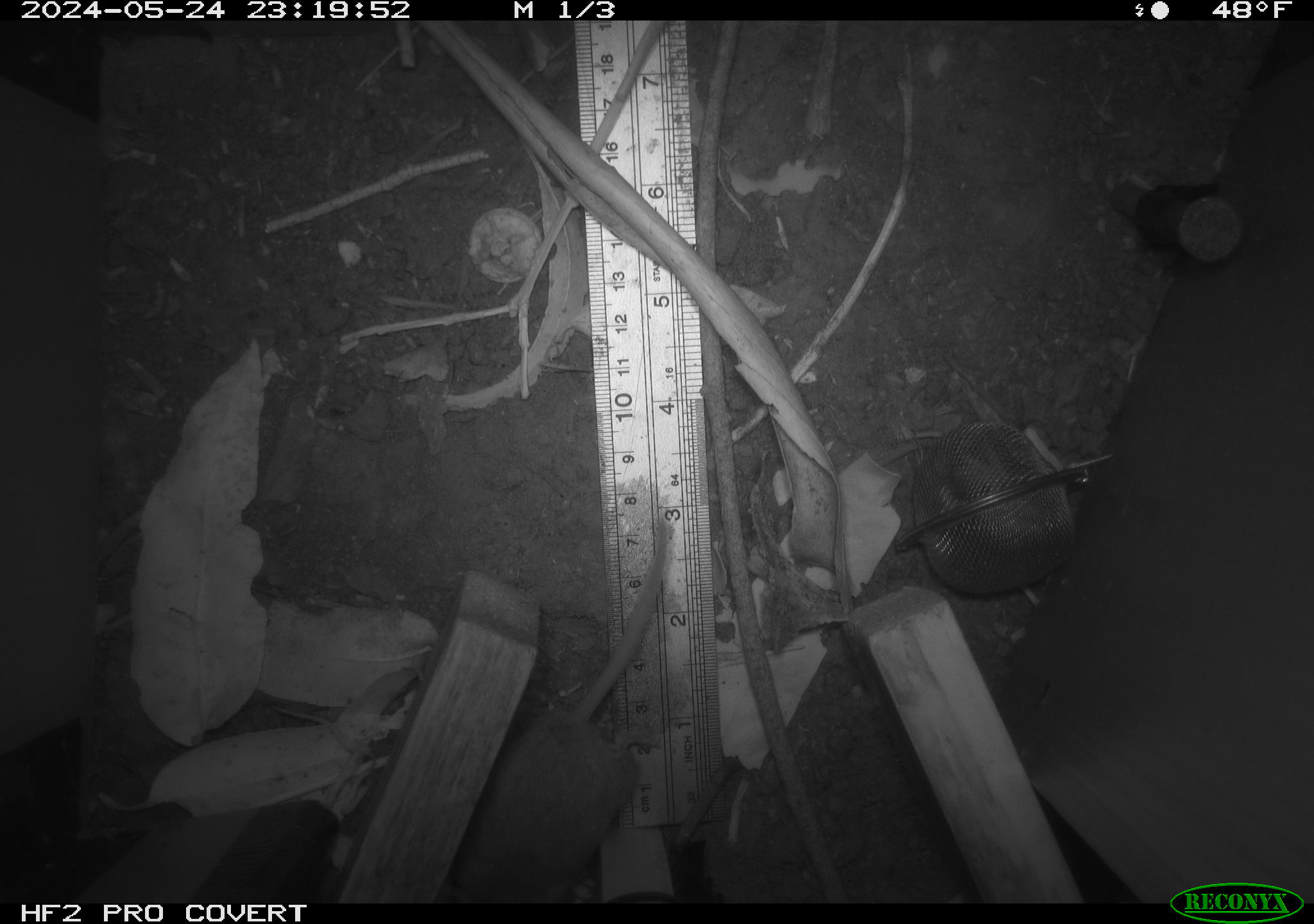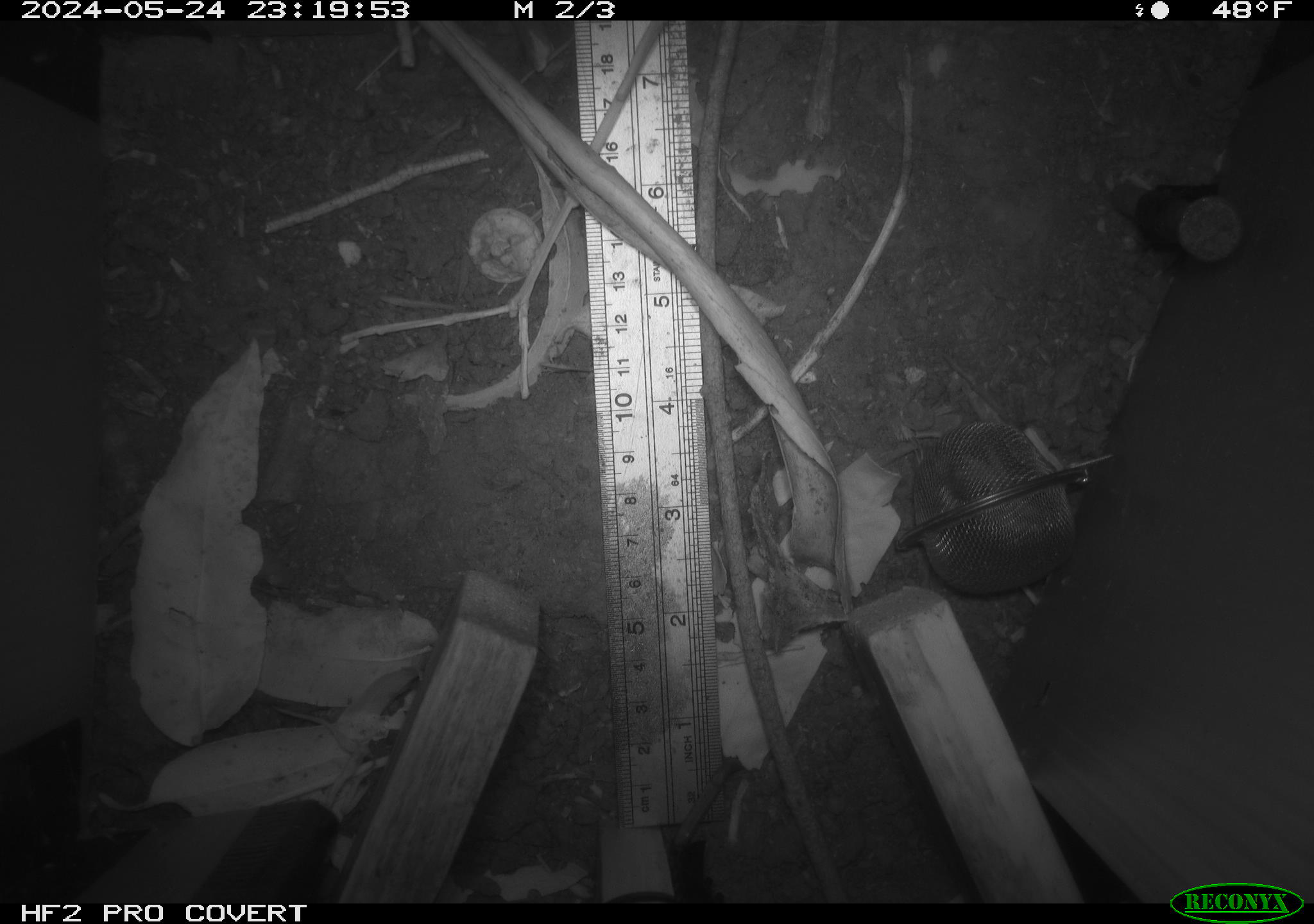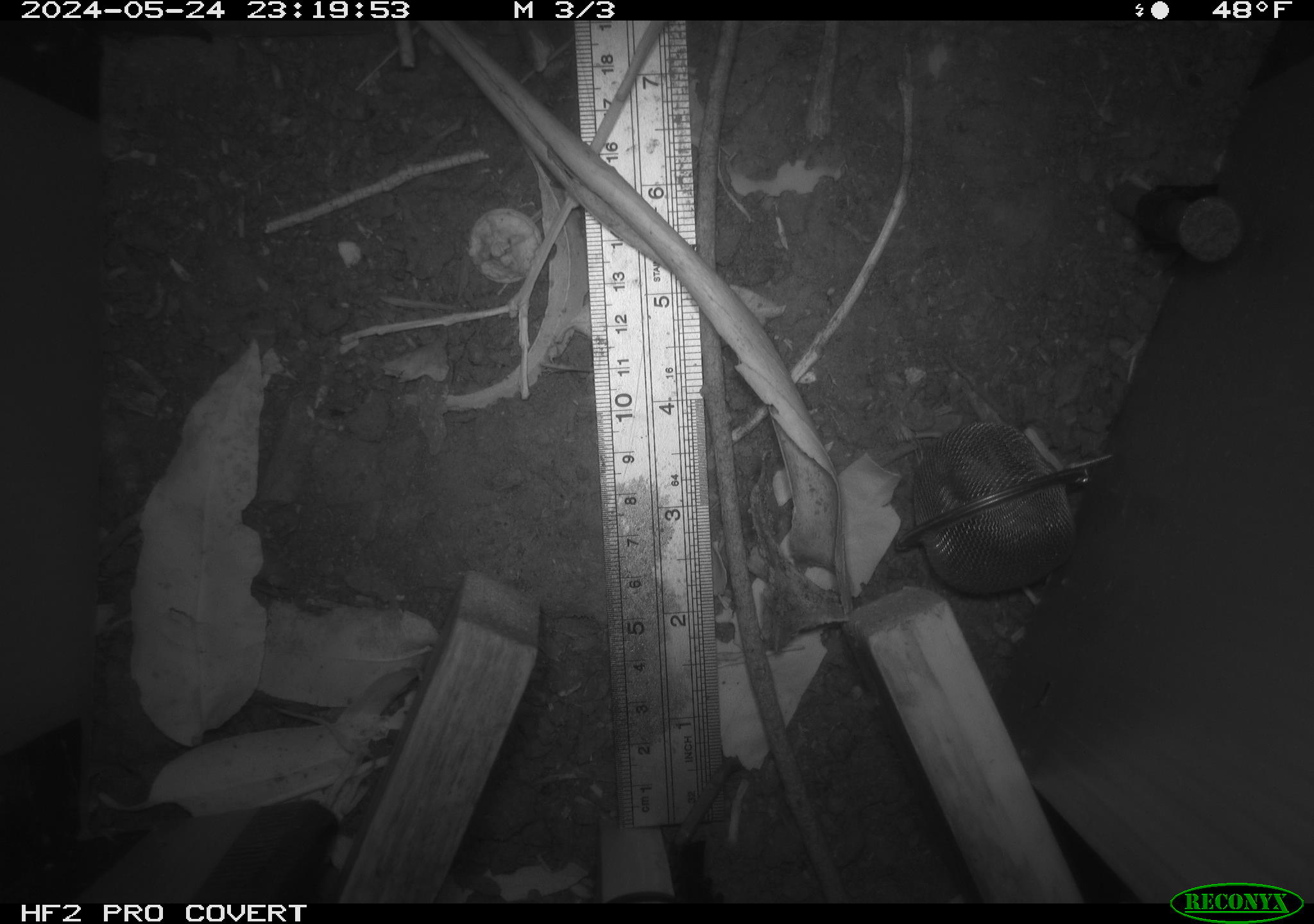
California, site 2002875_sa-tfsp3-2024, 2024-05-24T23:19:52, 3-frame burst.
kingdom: Animalia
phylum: Chordata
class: Mammalia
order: Rodentia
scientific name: Rodentia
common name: rodent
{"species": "rodent (Rodentia)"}